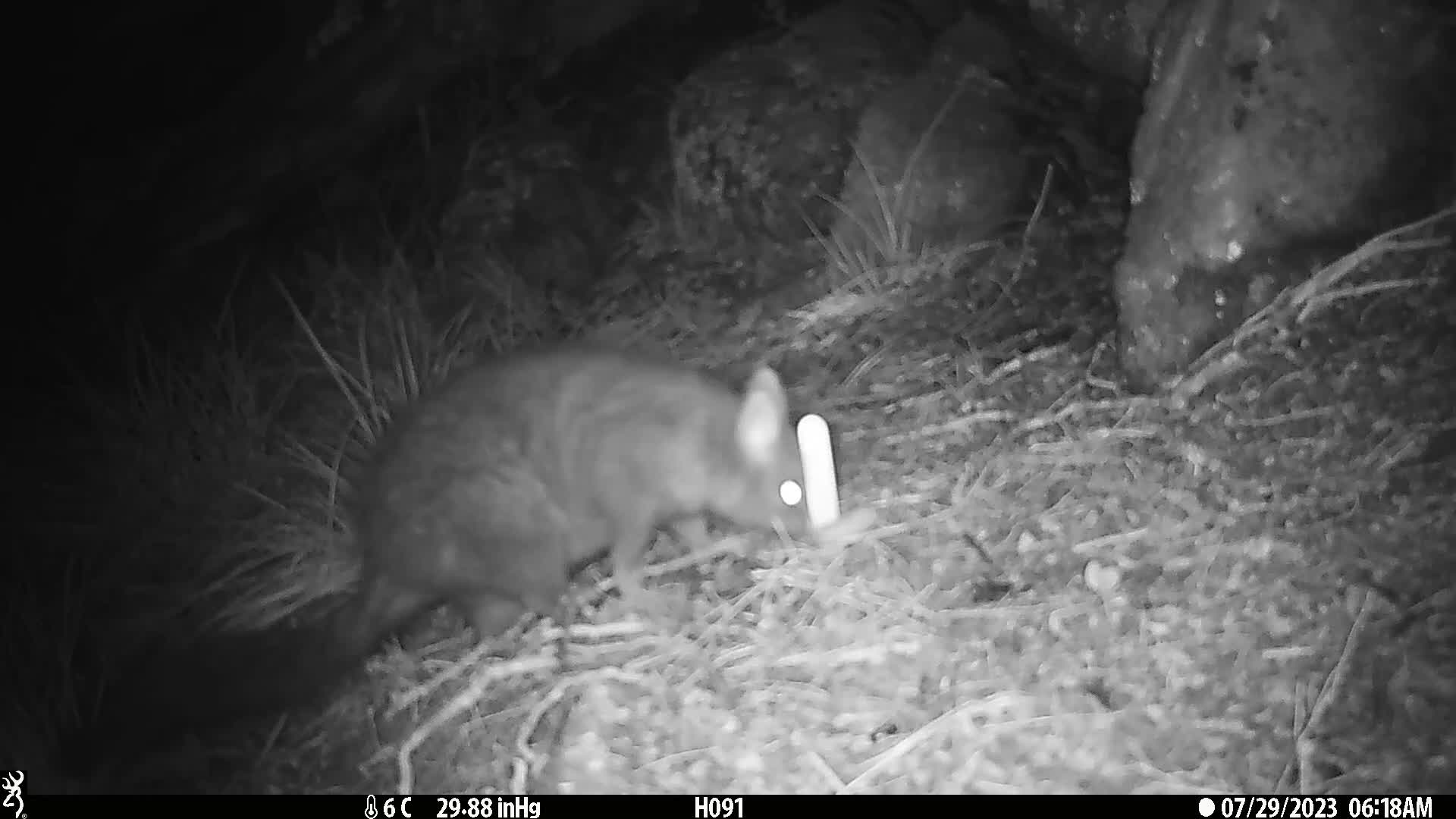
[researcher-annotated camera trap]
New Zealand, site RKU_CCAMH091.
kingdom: Animalia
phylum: Chordata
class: Mammalia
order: Diprotodontia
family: Phalangeridae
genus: Trichosurus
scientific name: Trichosurus vulpecula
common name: common brushtail possum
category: possum